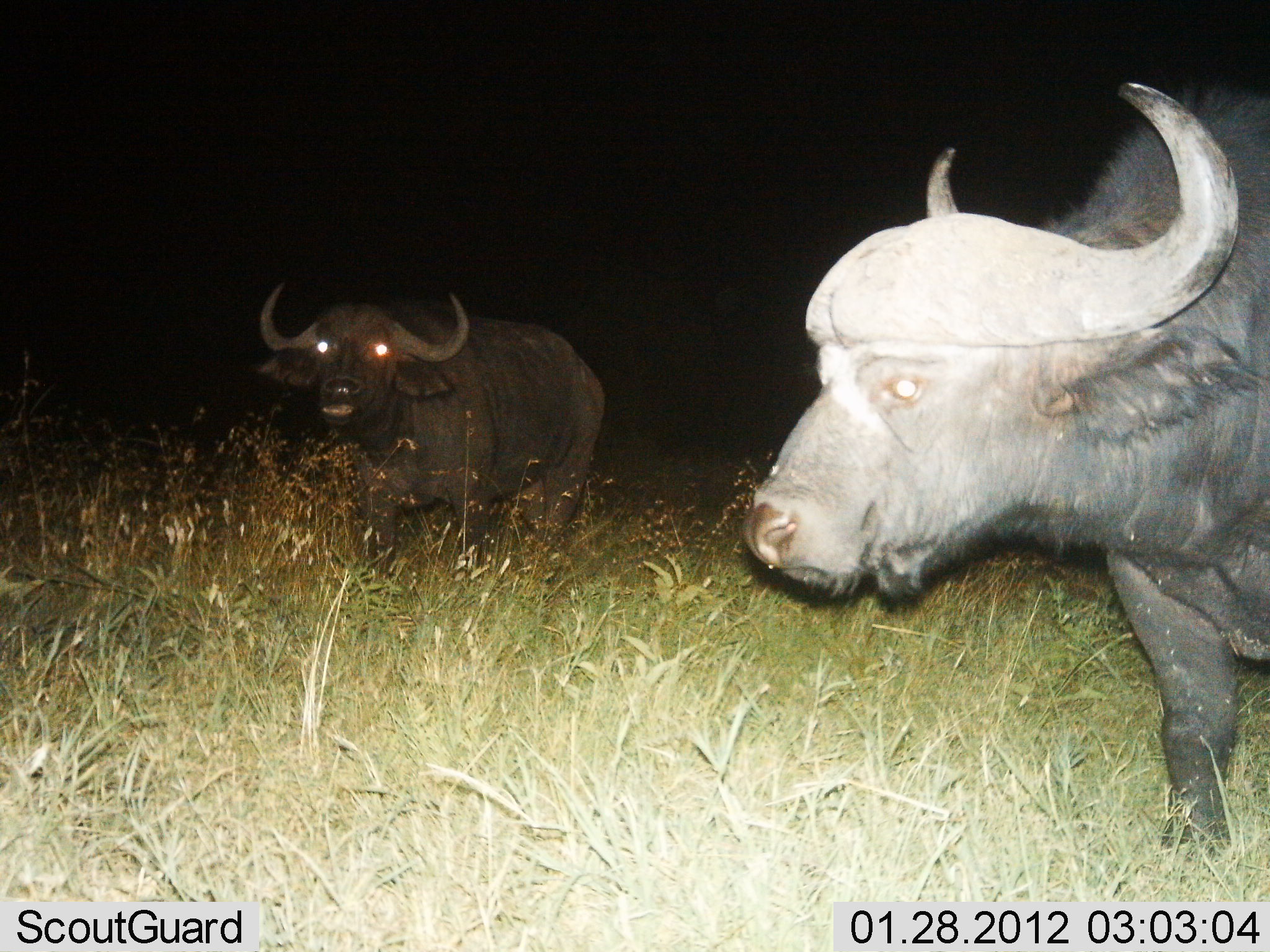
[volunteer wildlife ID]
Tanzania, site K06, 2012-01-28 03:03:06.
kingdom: Animalia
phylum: Chordata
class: Mammalia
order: Artiodactyla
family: Bovidae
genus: Syncerus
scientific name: Syncerus caffer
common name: cape buffalo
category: buffalo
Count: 2.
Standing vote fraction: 89%.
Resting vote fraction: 0%.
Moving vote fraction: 11%.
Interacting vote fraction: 0%.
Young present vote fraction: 0%.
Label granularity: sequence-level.